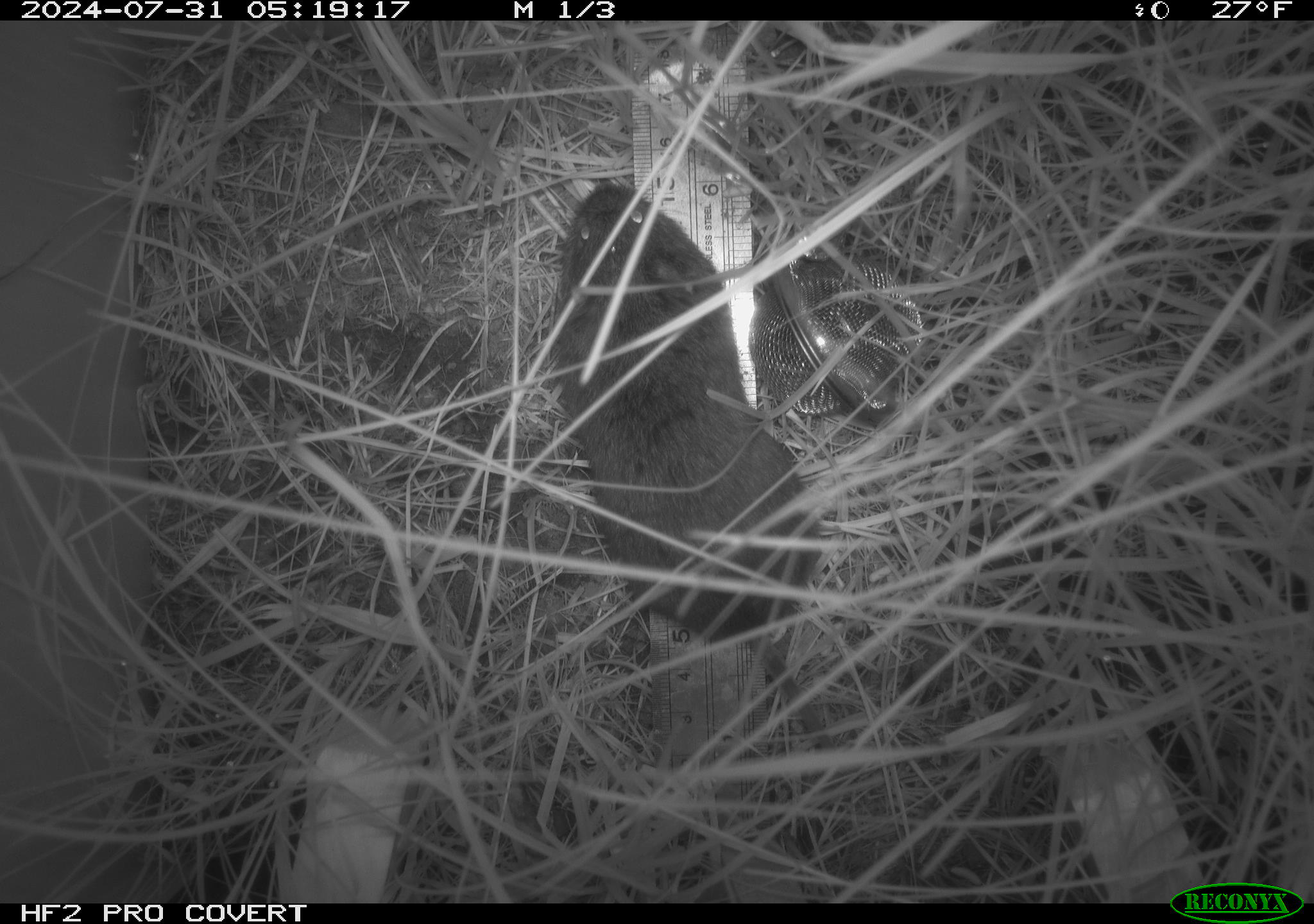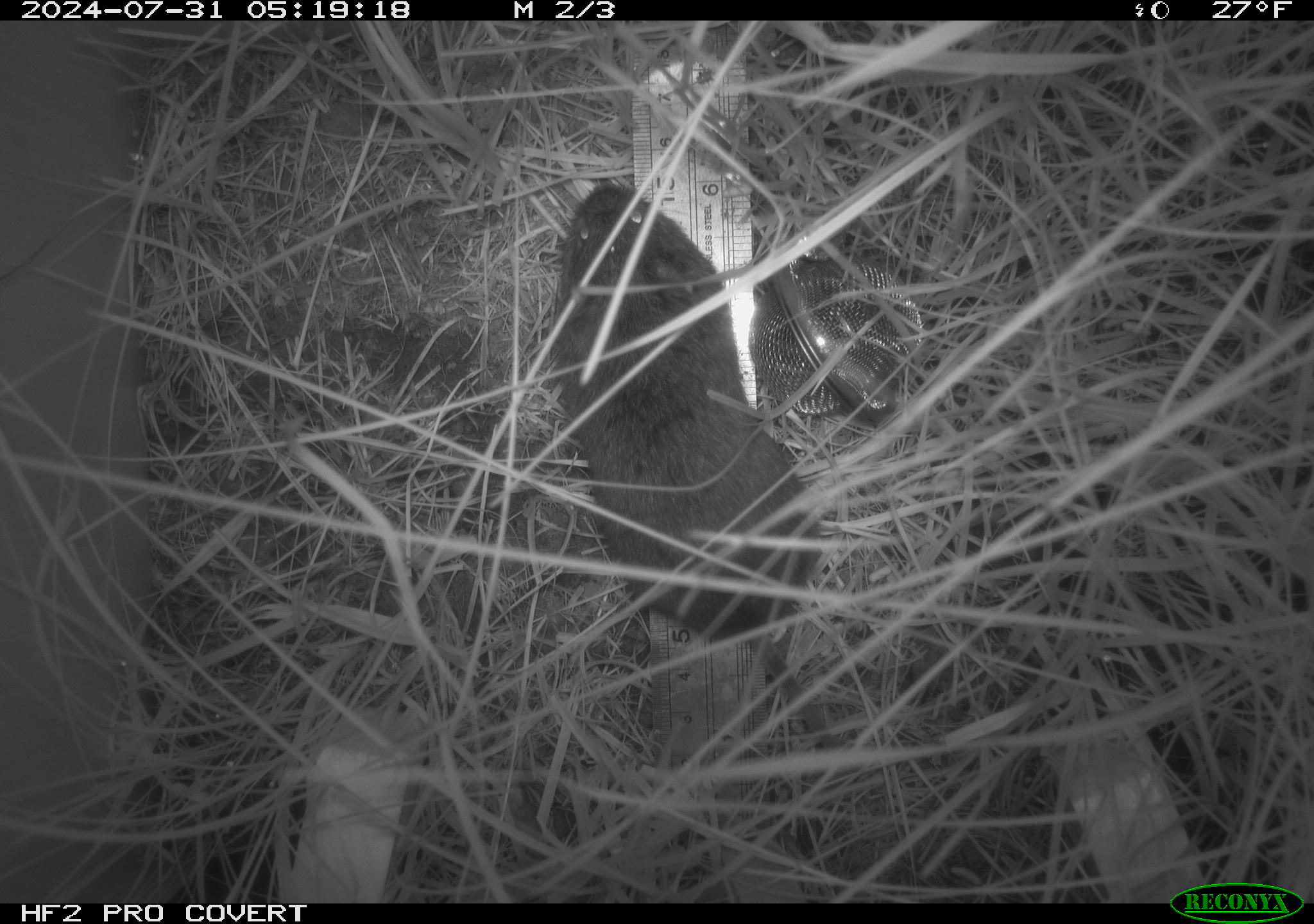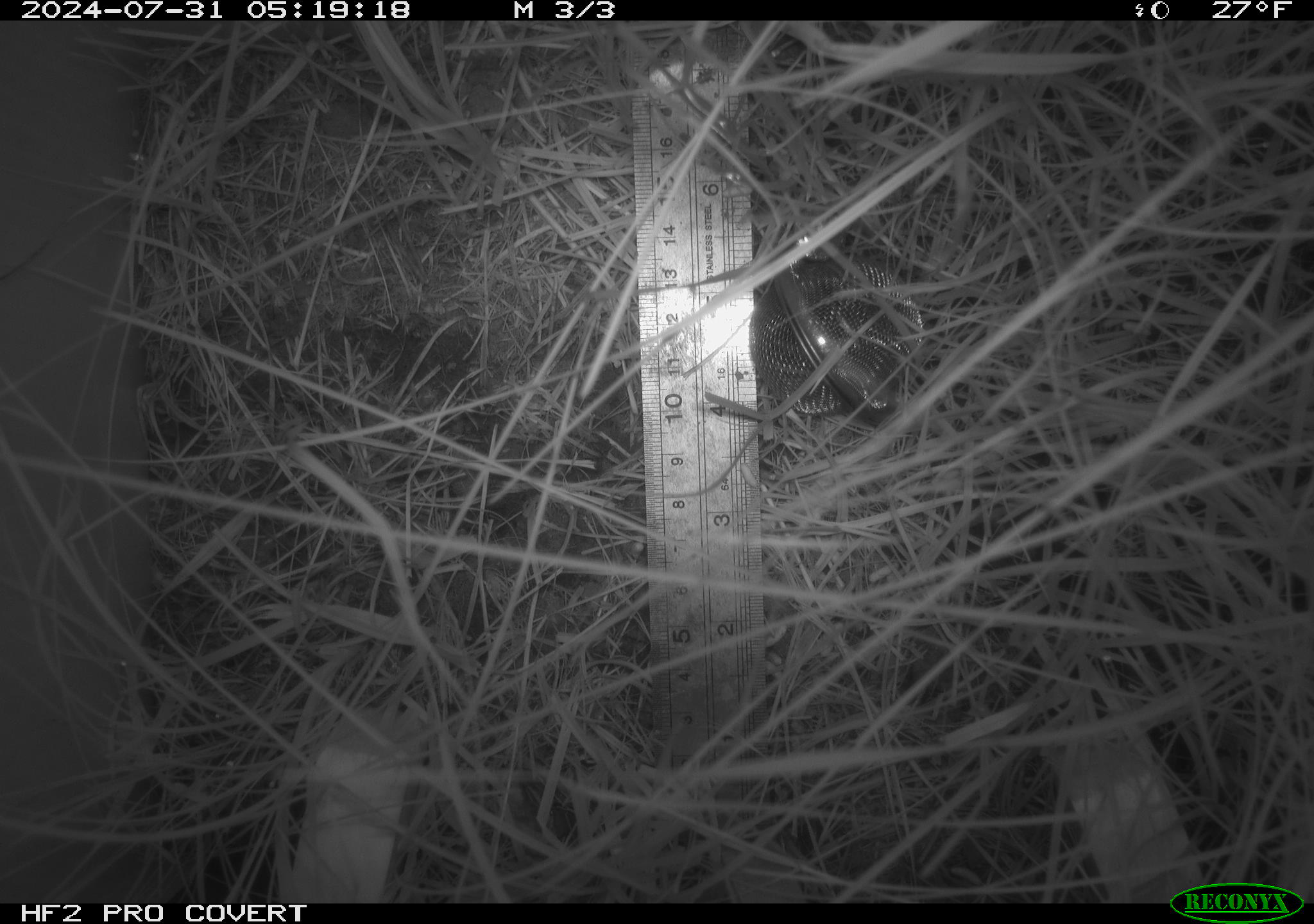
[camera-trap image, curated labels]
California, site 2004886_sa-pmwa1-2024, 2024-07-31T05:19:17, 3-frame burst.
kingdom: Animalia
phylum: Chordata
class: Mammalia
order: Rodentia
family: Cricetidae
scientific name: Arvicolinae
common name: voles, lemmings, and muskrats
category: arvicolinae subfamily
Arvicolinae subfamily (voles, lemmings, and muskrats) (Arvicolinae).